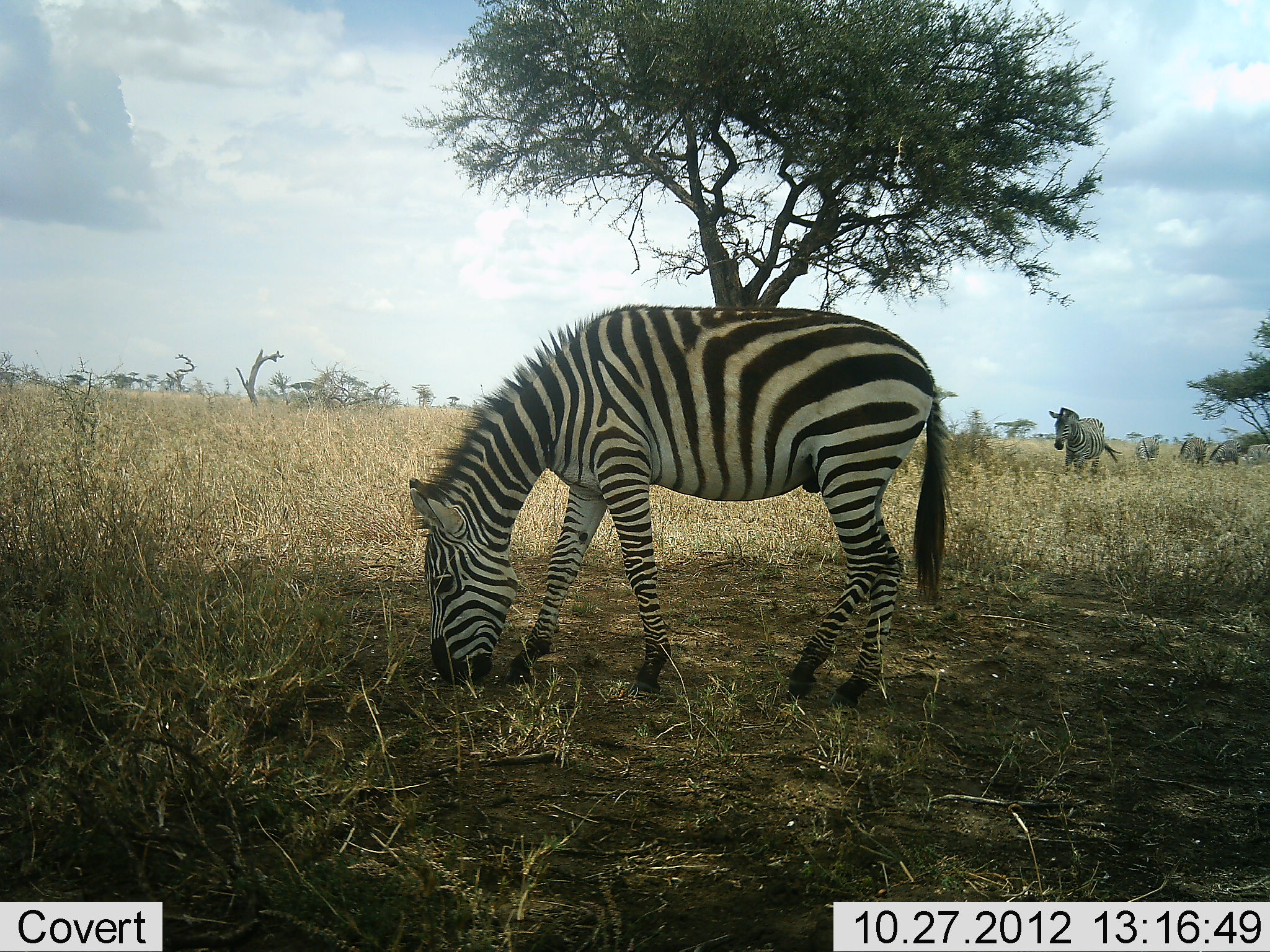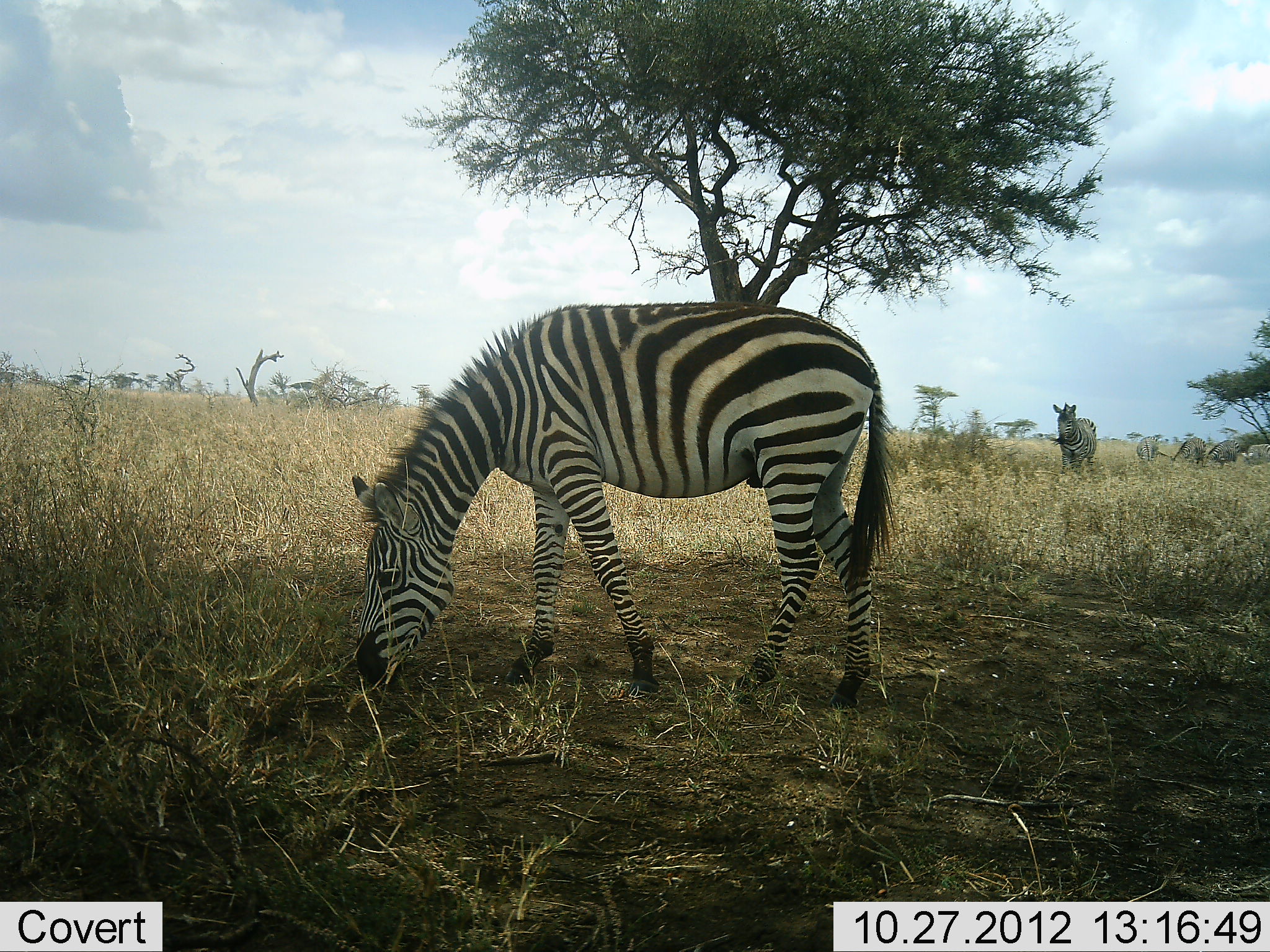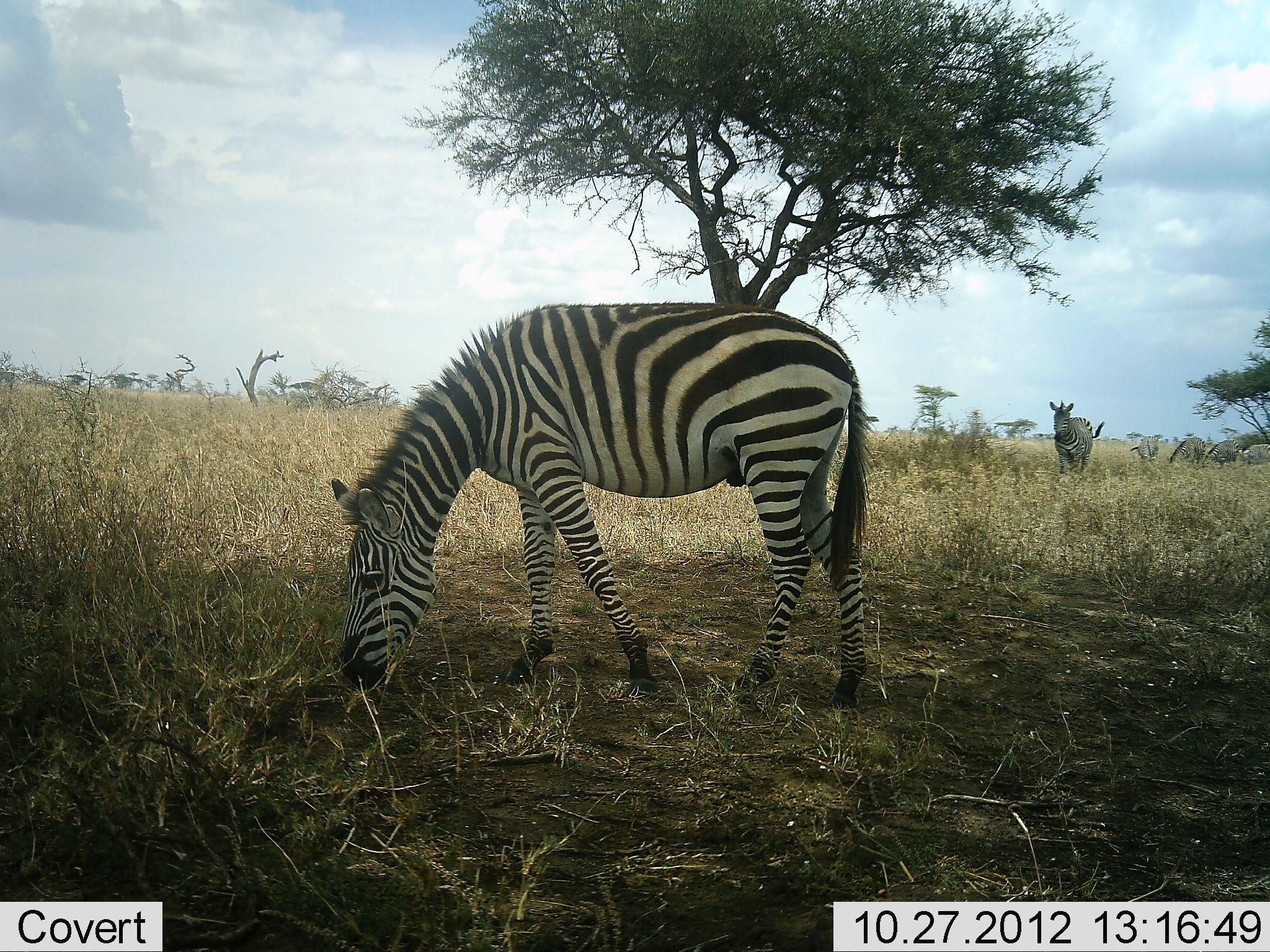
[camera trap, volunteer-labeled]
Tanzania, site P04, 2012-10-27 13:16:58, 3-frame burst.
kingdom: Animalia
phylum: Chordata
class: Mammalia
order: Perissodactyla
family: Equidae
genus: Equus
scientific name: Equus quagga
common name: plains zebra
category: zebra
Zebra (plains zebra) (Equus quagga), count 5. Behavior (volunteer vote fractions): standing 91%, resting 0%, moving 36%, interacting 0%. Young present (vote fraction): 0%. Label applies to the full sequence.